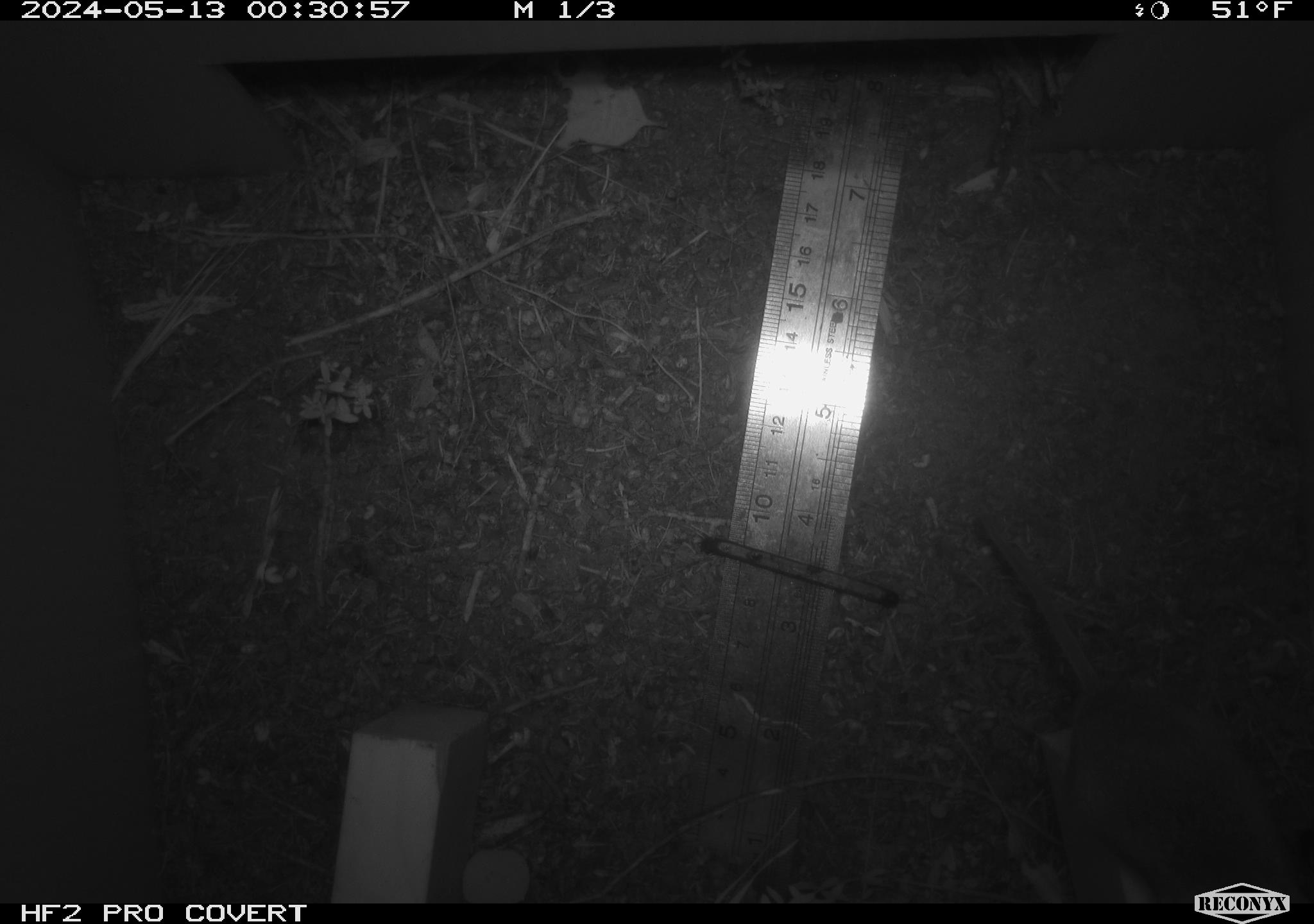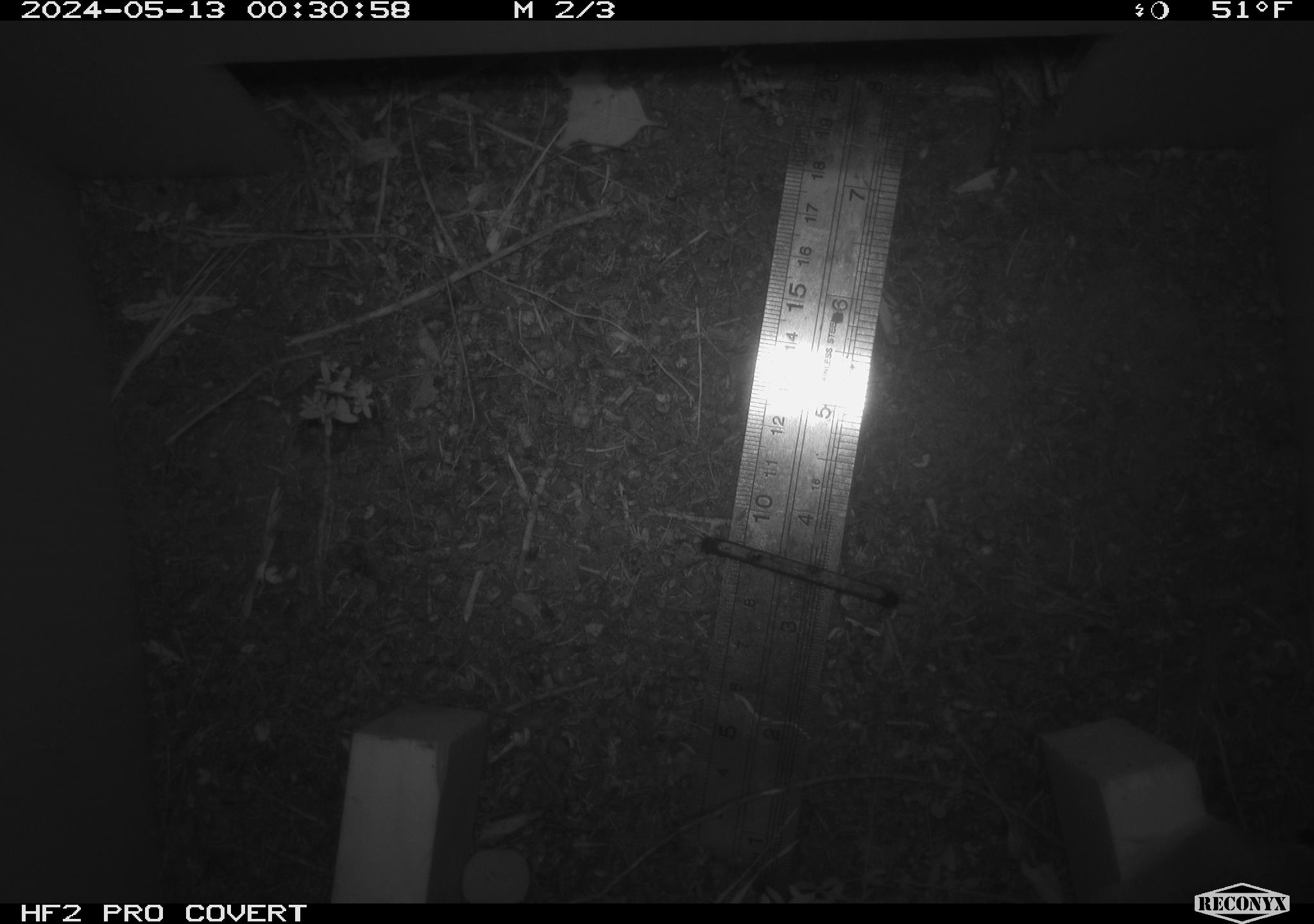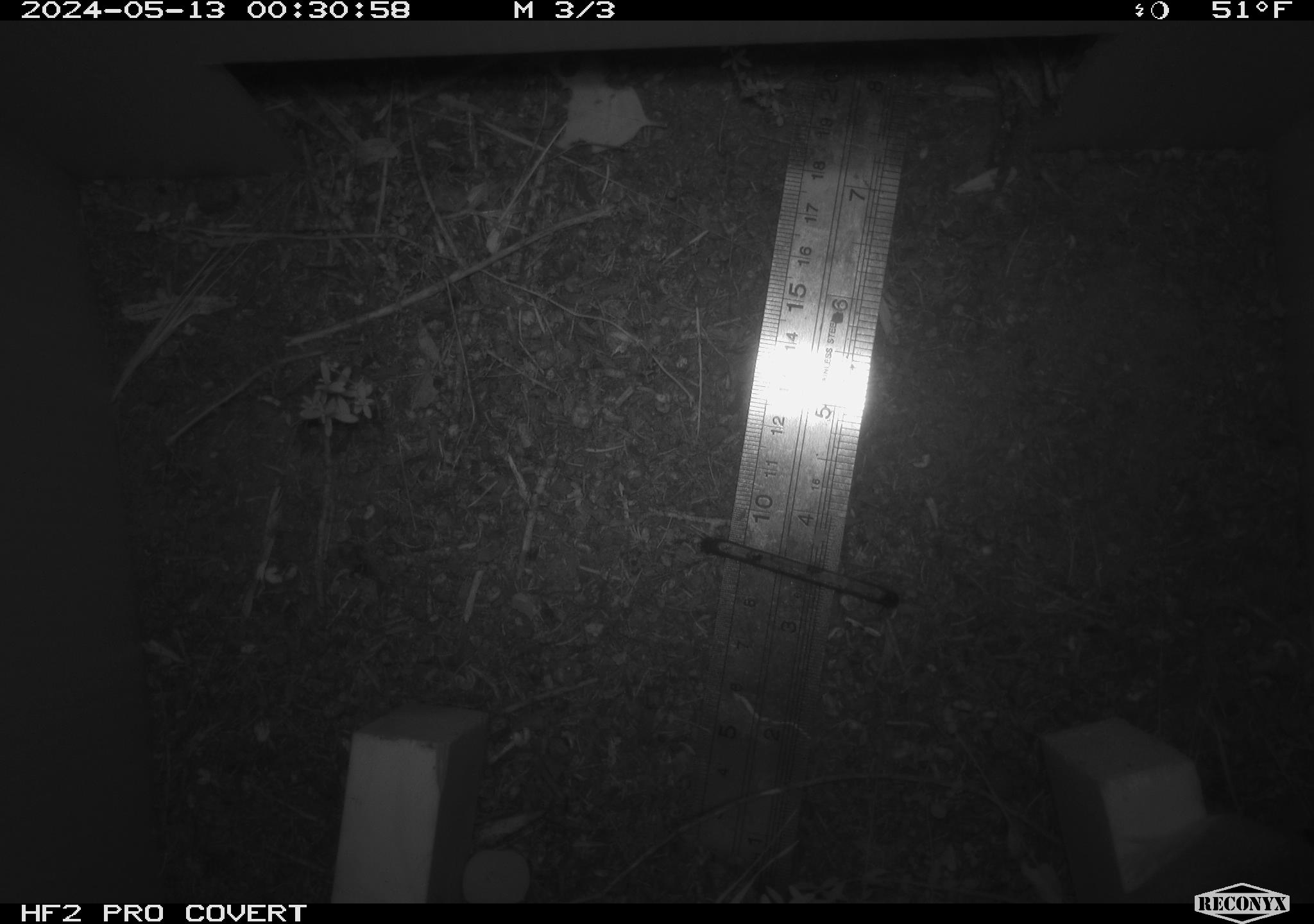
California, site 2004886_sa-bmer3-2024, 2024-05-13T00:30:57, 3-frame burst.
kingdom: Animalia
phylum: Chordata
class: Mammalia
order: Rodentia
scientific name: Rodentia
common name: mouse species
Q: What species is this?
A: Mouse species (Rodentia).